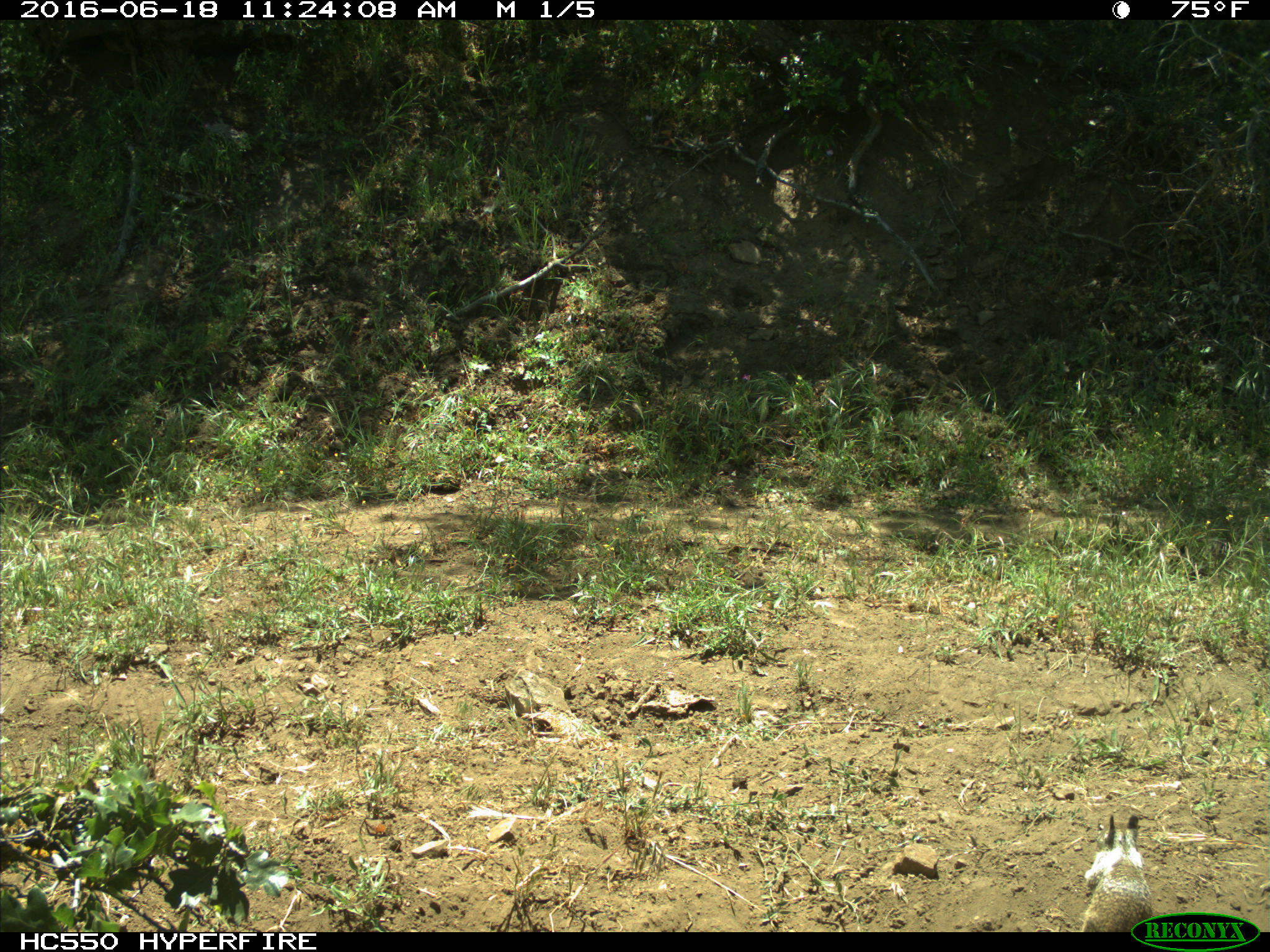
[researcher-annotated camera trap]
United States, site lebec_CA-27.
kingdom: Animalia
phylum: Chordata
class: Mammalia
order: Rodentia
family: Sciuridae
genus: Otospermophilus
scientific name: Otospermophilus beecheyi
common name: california ground squirrel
Otospermophilus beecheyi (california ground squirrel).